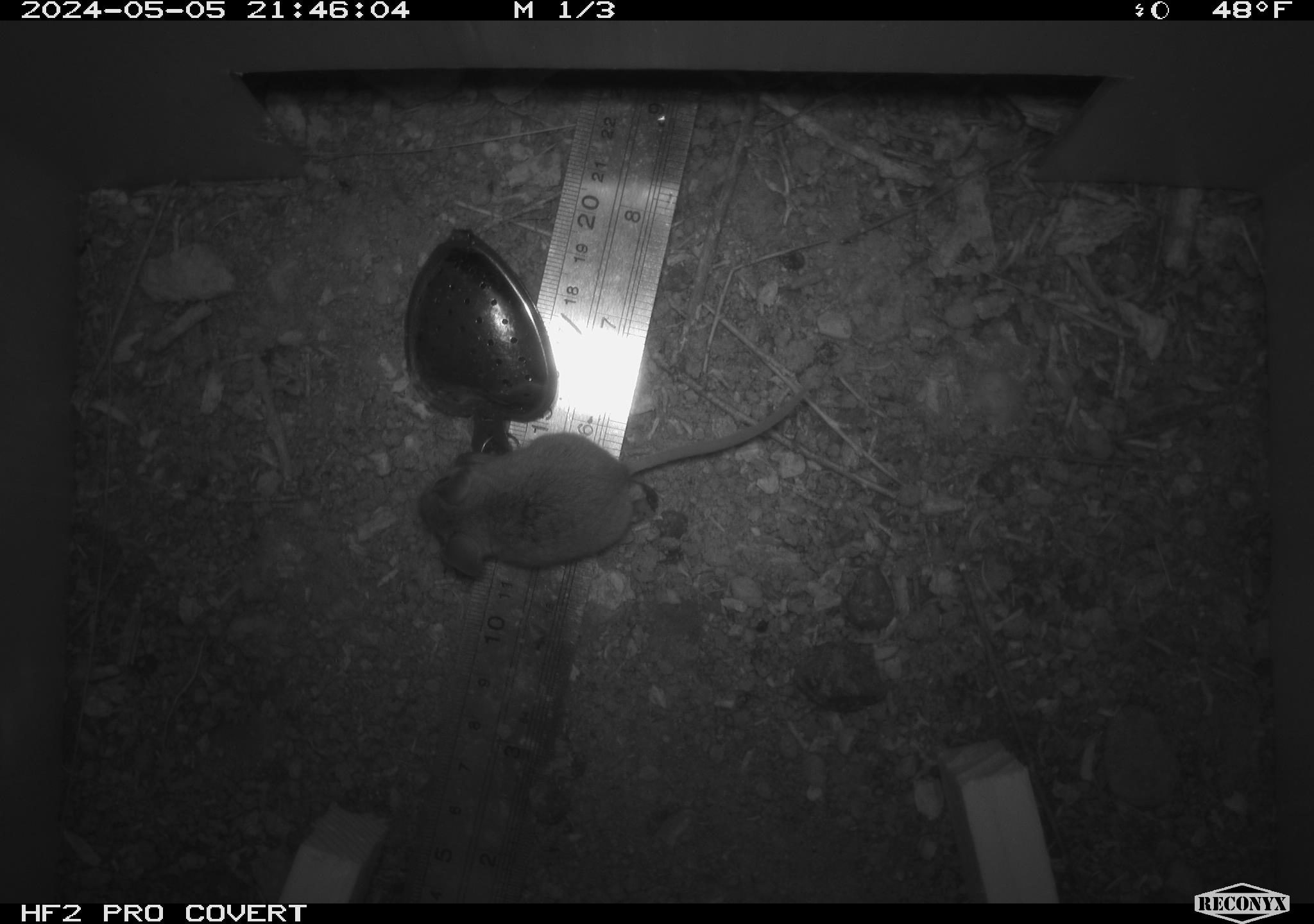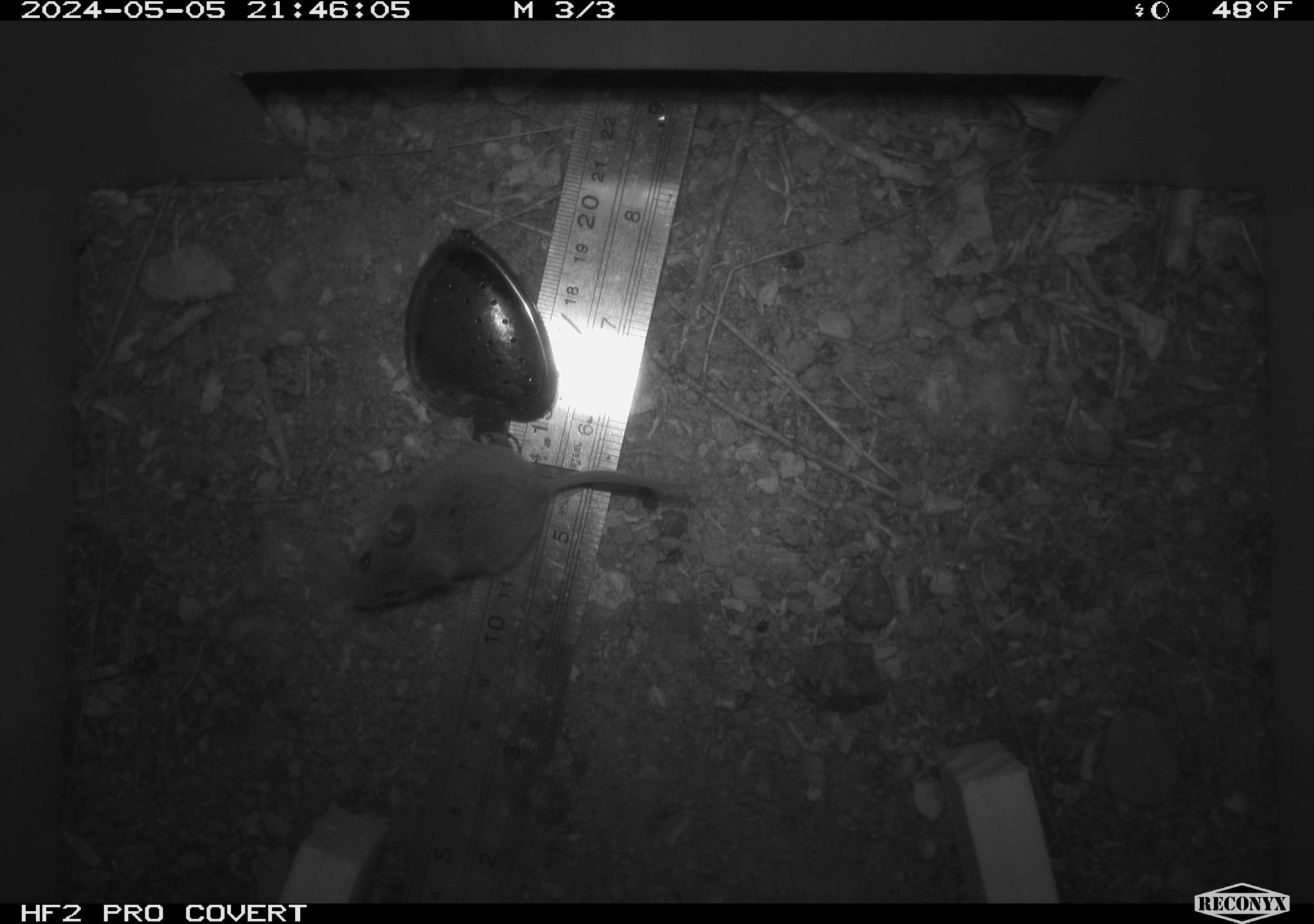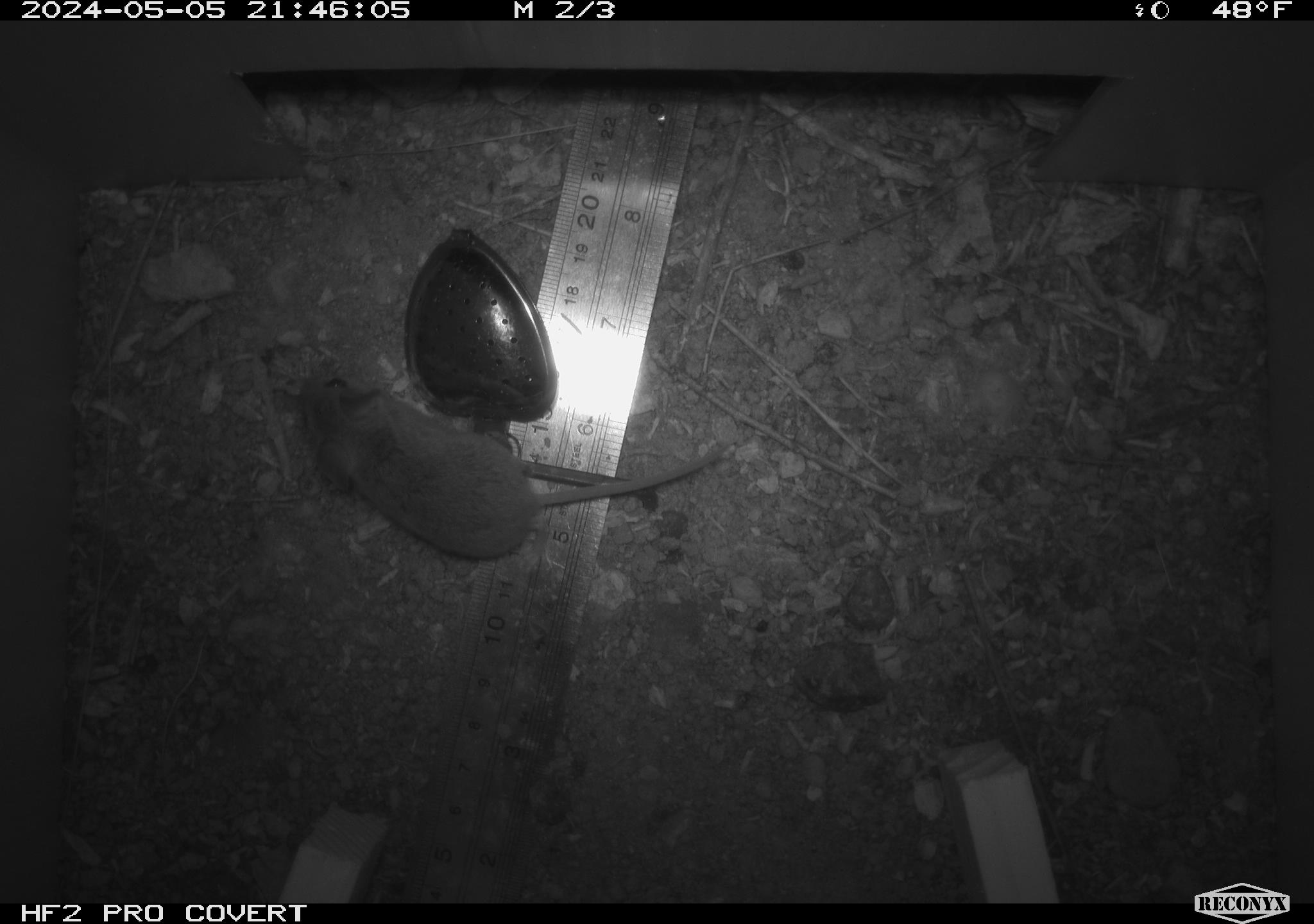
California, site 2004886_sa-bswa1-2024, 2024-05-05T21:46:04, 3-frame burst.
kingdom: Animalia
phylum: Chordata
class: Mammalia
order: Rodentia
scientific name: Rodentia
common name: mouse species